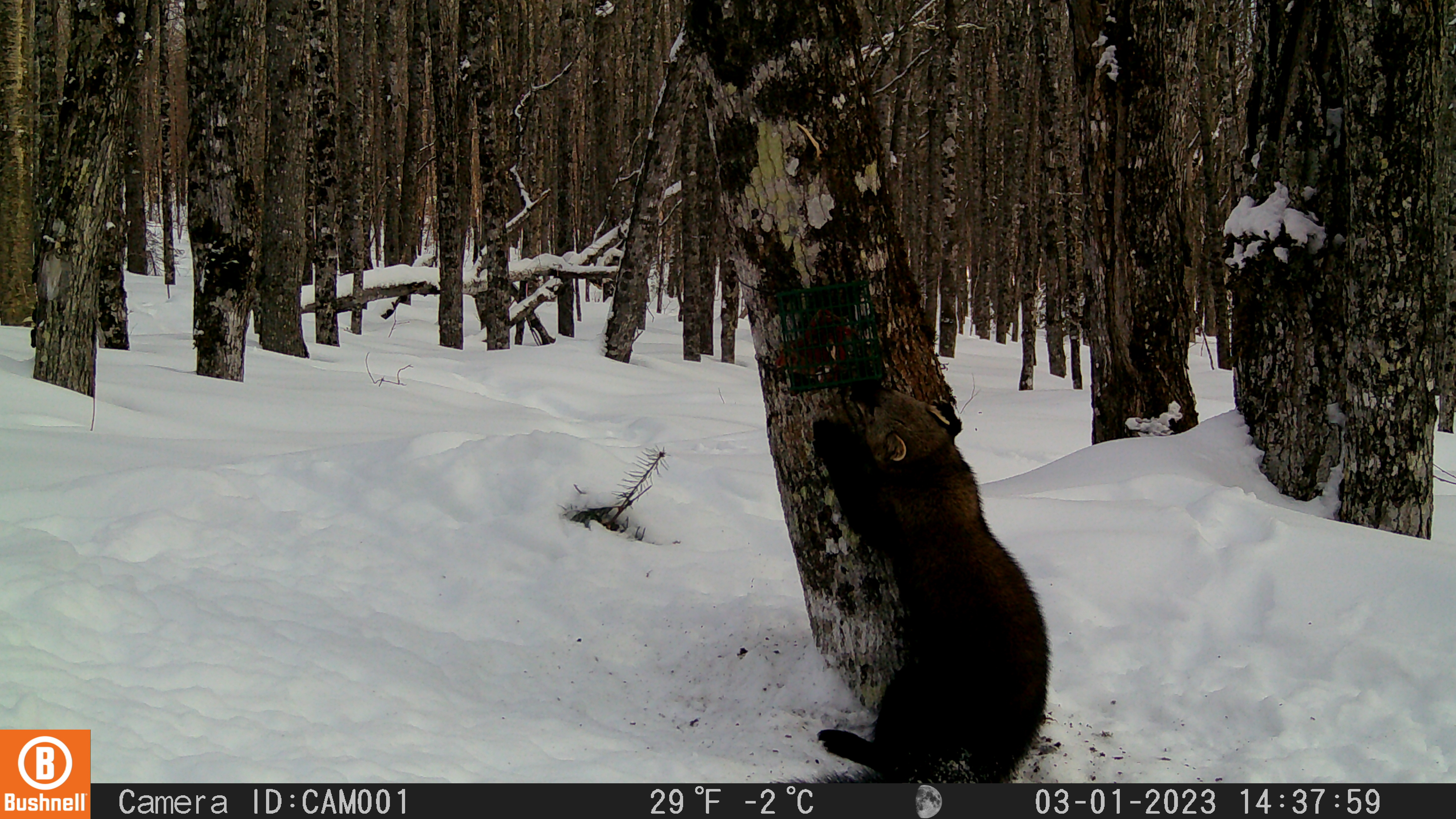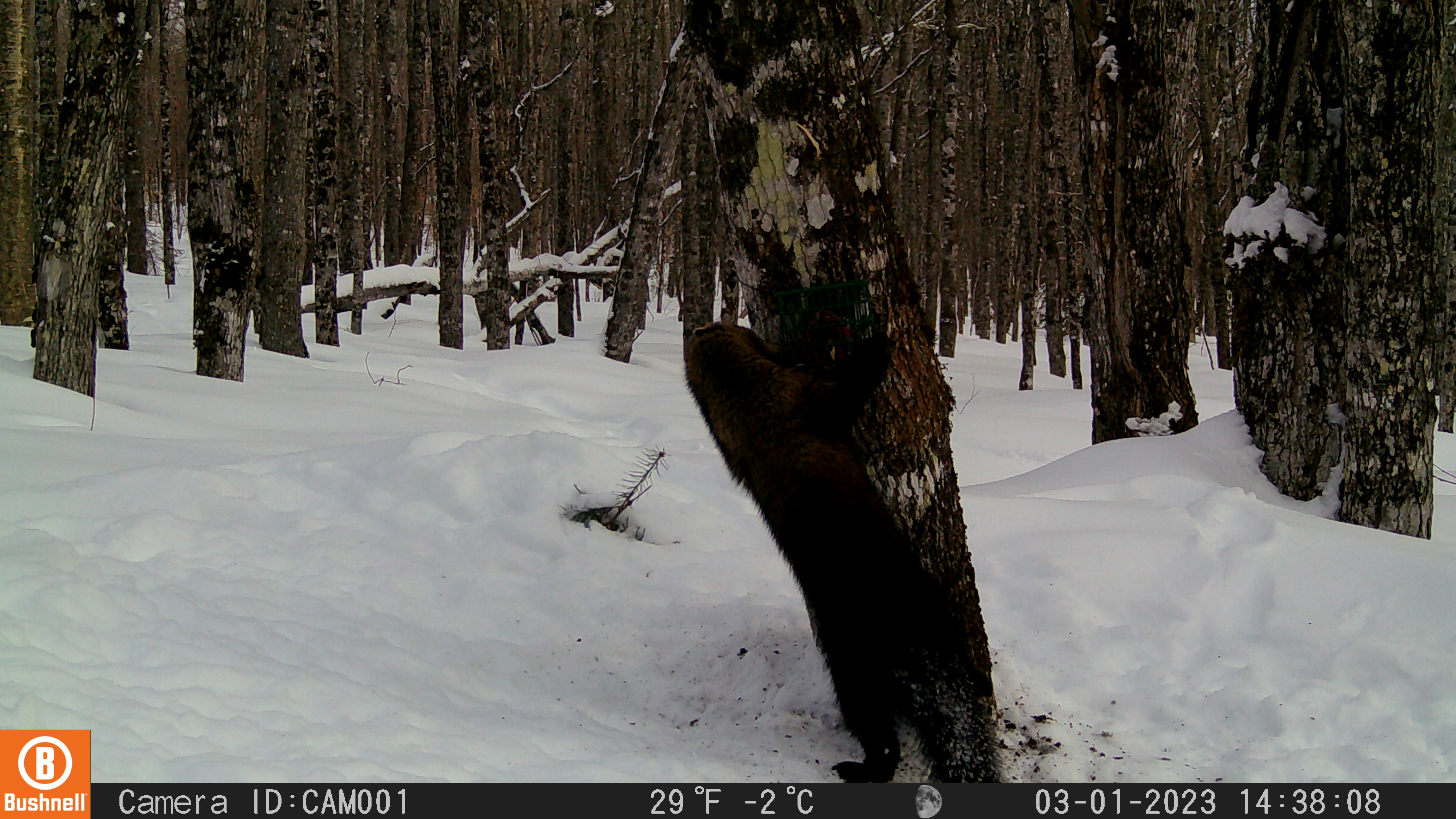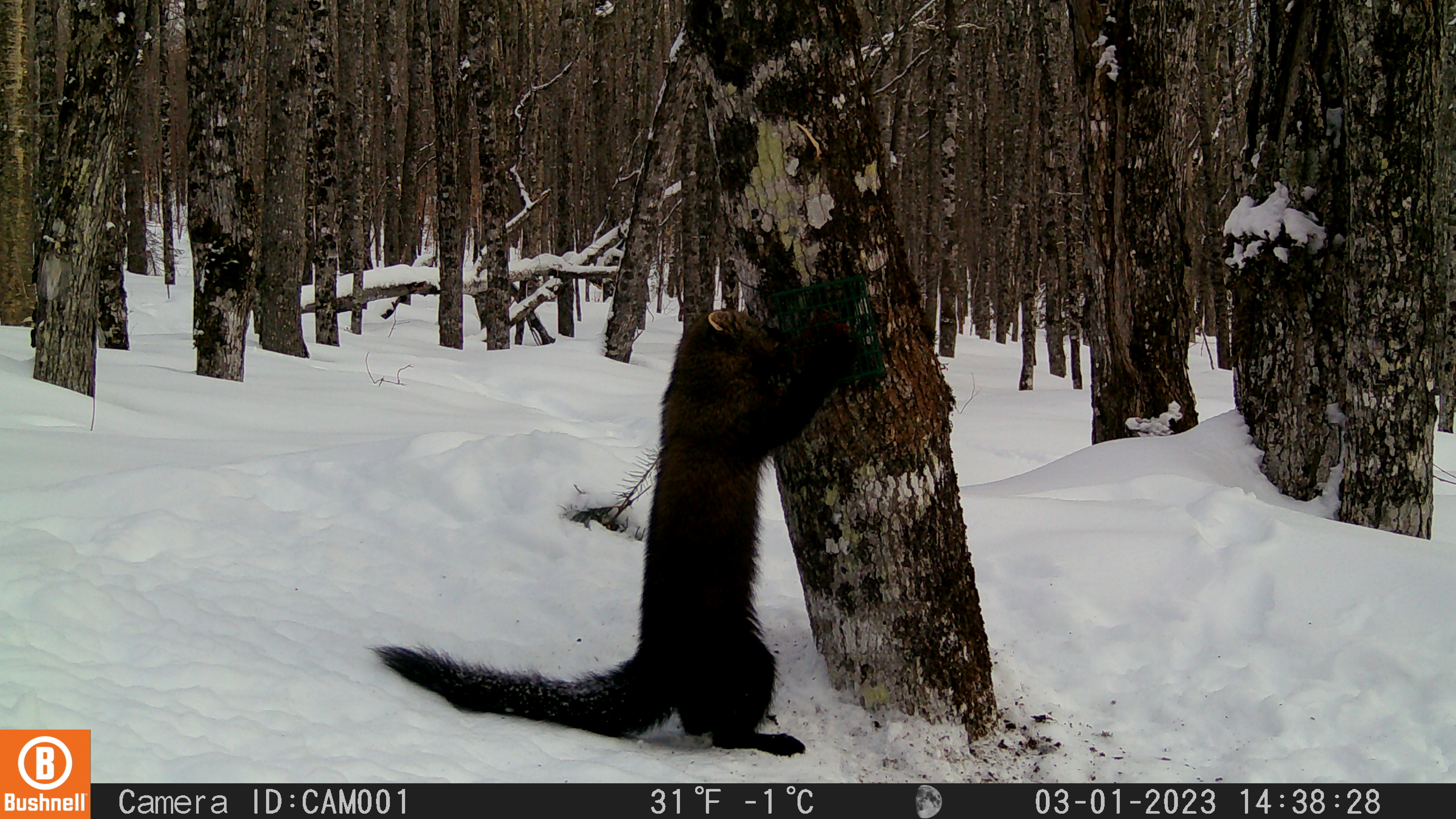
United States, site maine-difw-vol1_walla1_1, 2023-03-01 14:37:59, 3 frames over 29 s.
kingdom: Animalia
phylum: Chordata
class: Mammalia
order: Carnivora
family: Mustelidae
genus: Pekania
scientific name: Pekania pennanti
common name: fisher